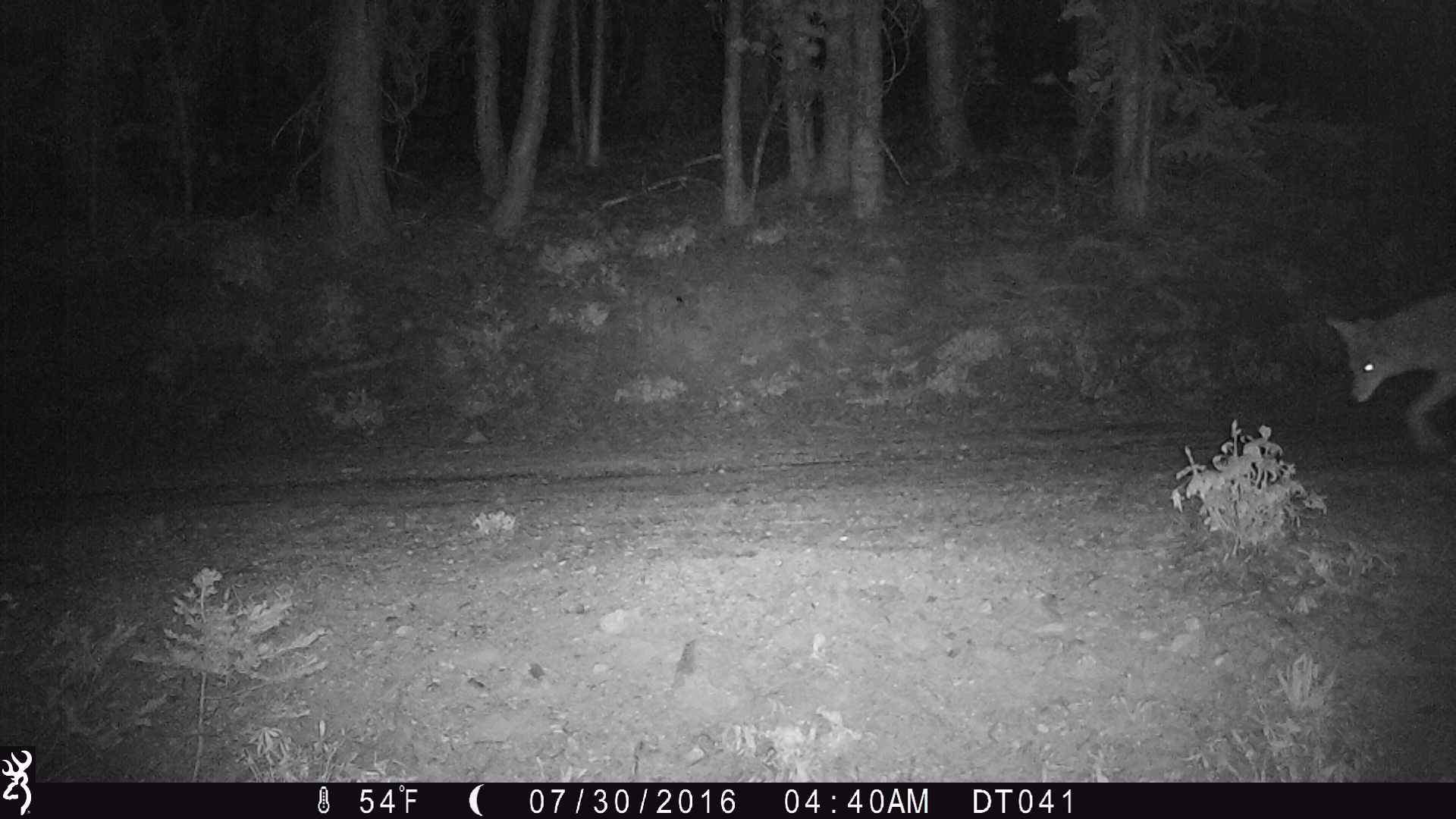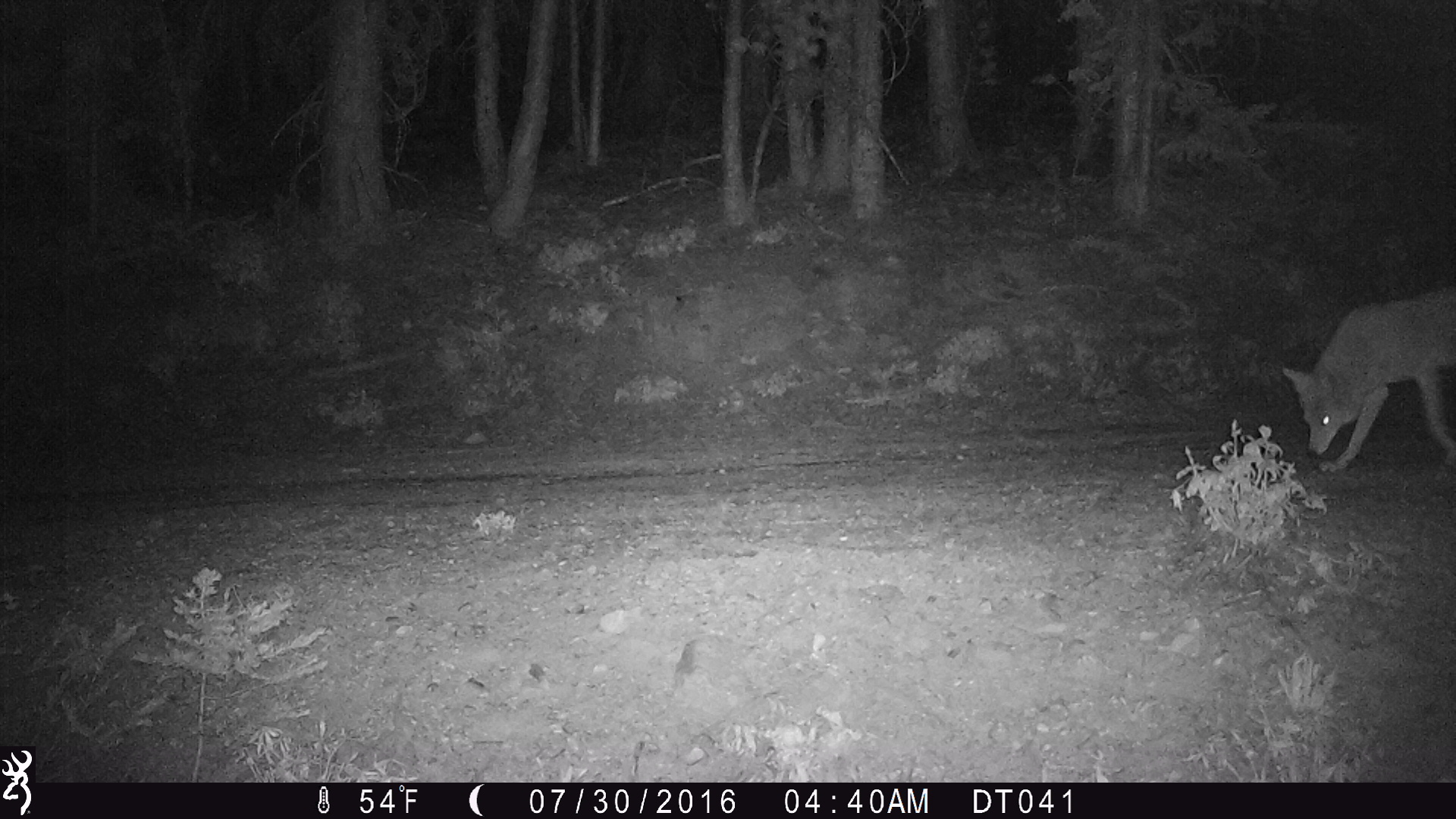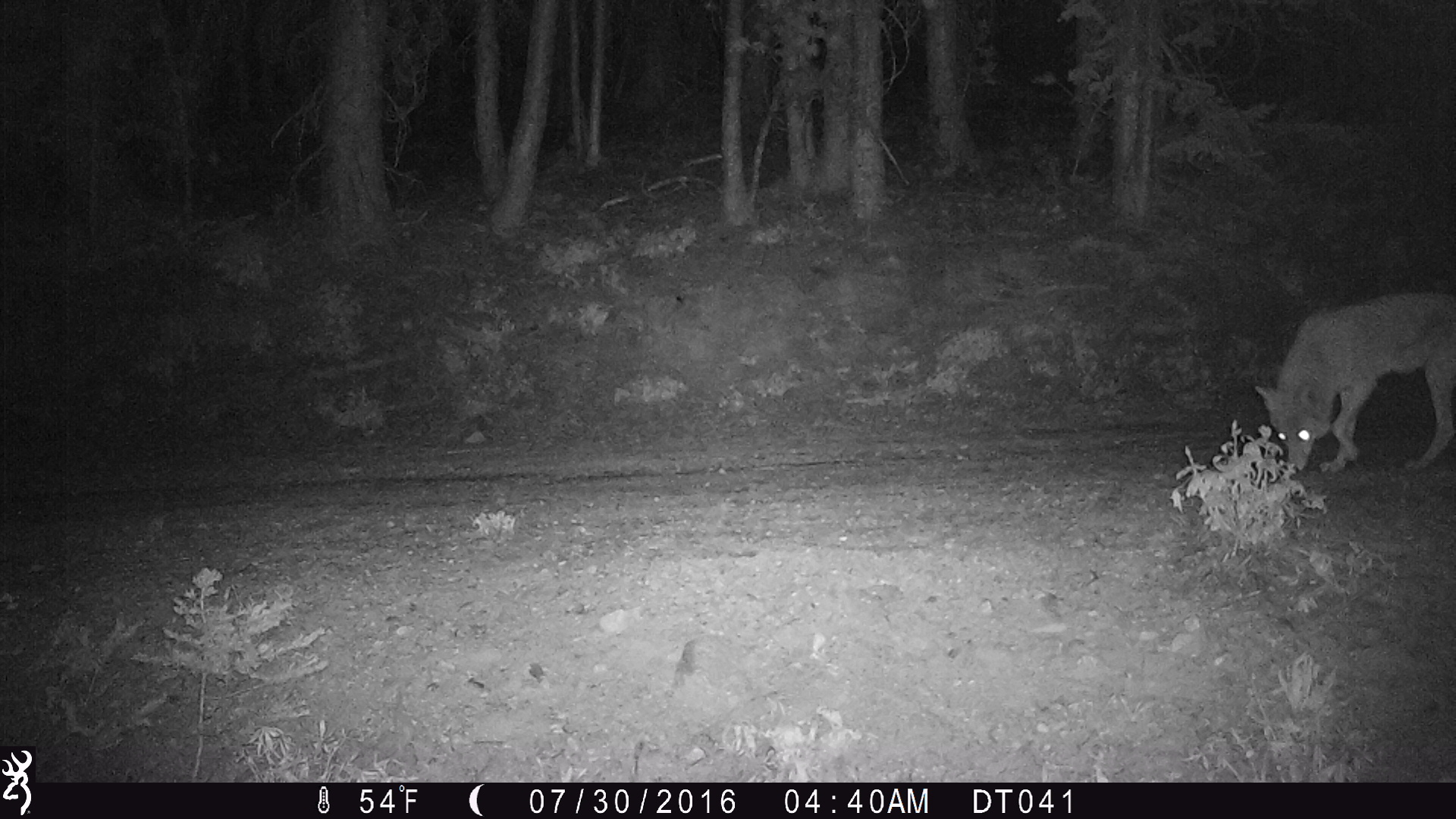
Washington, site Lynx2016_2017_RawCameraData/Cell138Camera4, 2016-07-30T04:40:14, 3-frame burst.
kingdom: Animalia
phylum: Chordata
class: Mammalia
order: Carnivora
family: Canidae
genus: Canis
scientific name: Canis latrans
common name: coyote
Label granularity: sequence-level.